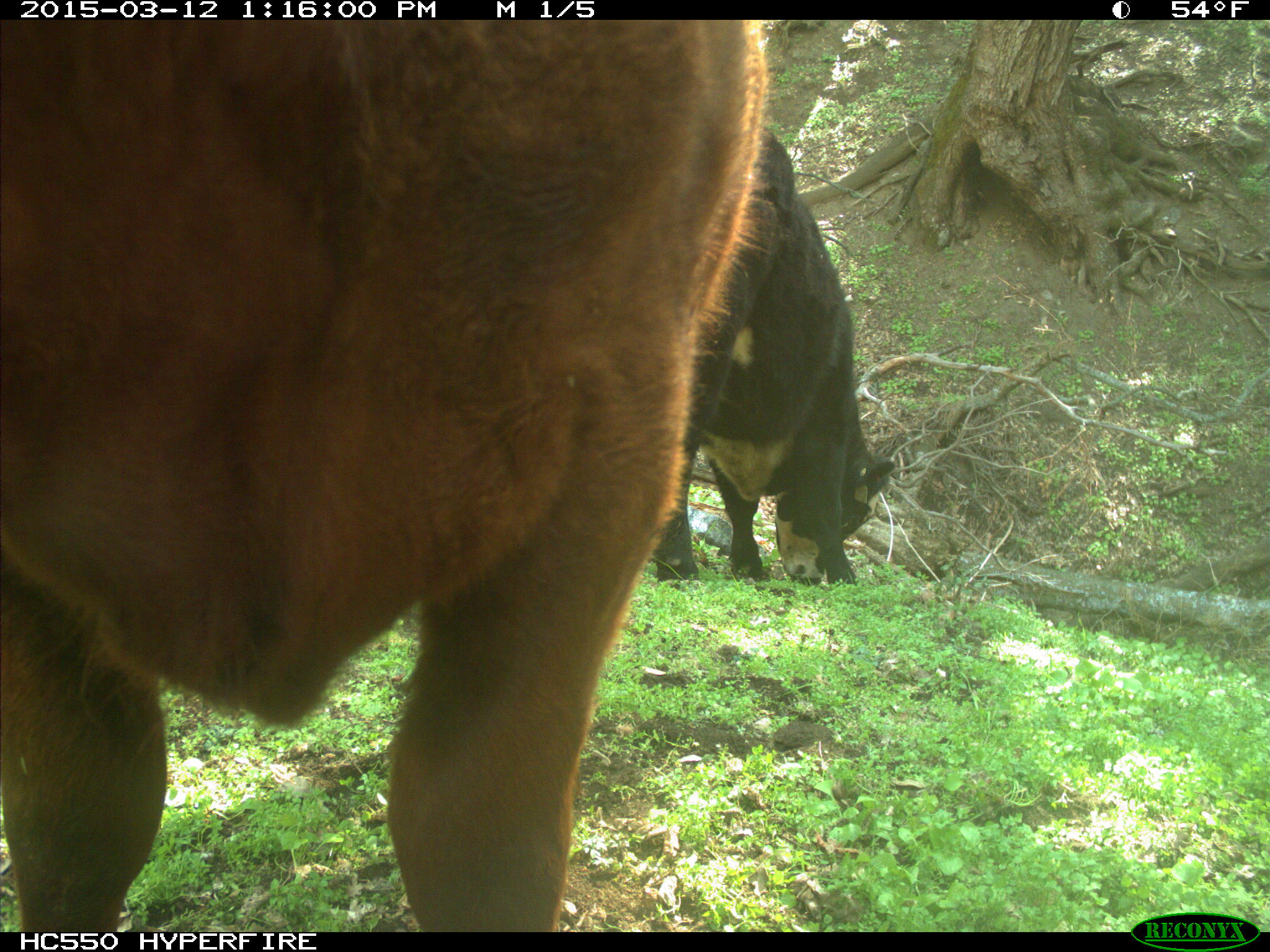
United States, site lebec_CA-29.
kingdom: Animalia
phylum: Chordata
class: Mammalia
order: Artiodactyla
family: Bovidae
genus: Bos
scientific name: Bos taurus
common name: domestic cow